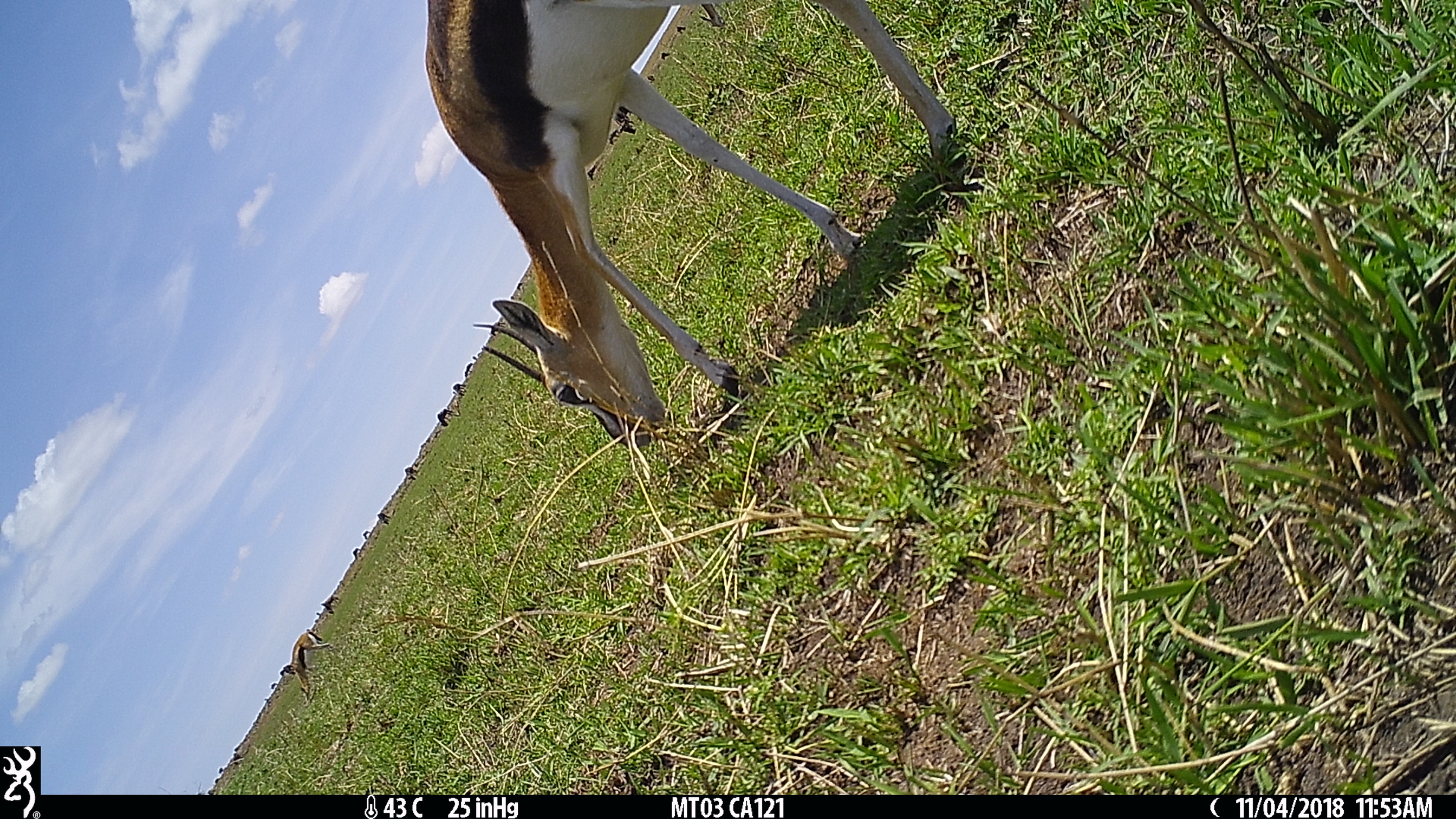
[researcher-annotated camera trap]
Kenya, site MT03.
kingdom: Animalia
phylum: Chordata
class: Mammalia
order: Artiodactyla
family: Bovidae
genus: Eudorcas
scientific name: Eudorcas thomsonii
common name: thomon's gazelle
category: gazelle thomsons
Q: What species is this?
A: Gazelle thomsons (thomon's gazelle) (Eudorcas thomsonii).